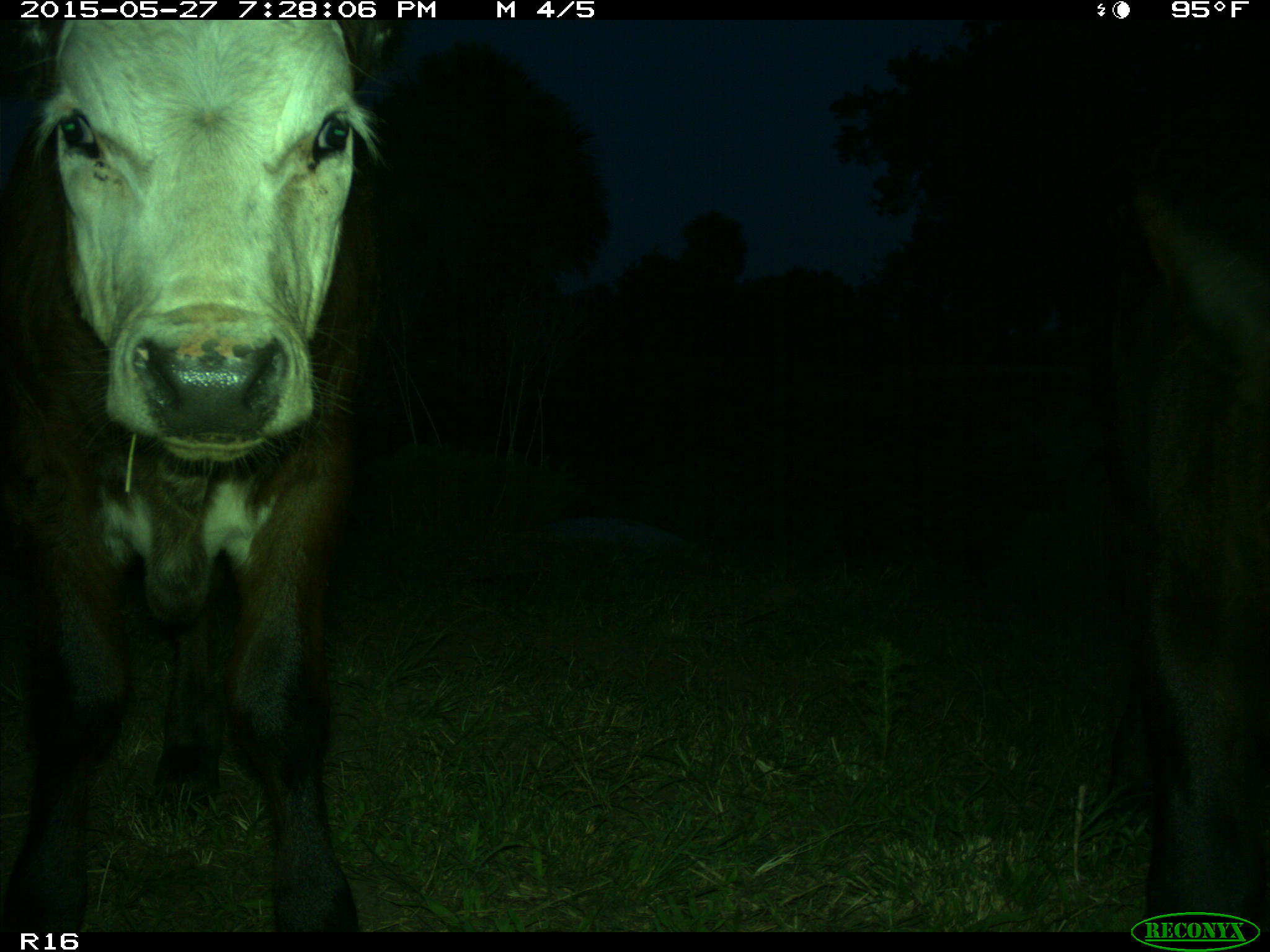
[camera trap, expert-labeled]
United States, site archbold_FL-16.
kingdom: Animalia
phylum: Chordata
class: Mammalia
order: Artiodactyla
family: Bovidae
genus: Bos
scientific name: Bos taurus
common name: domestic cow